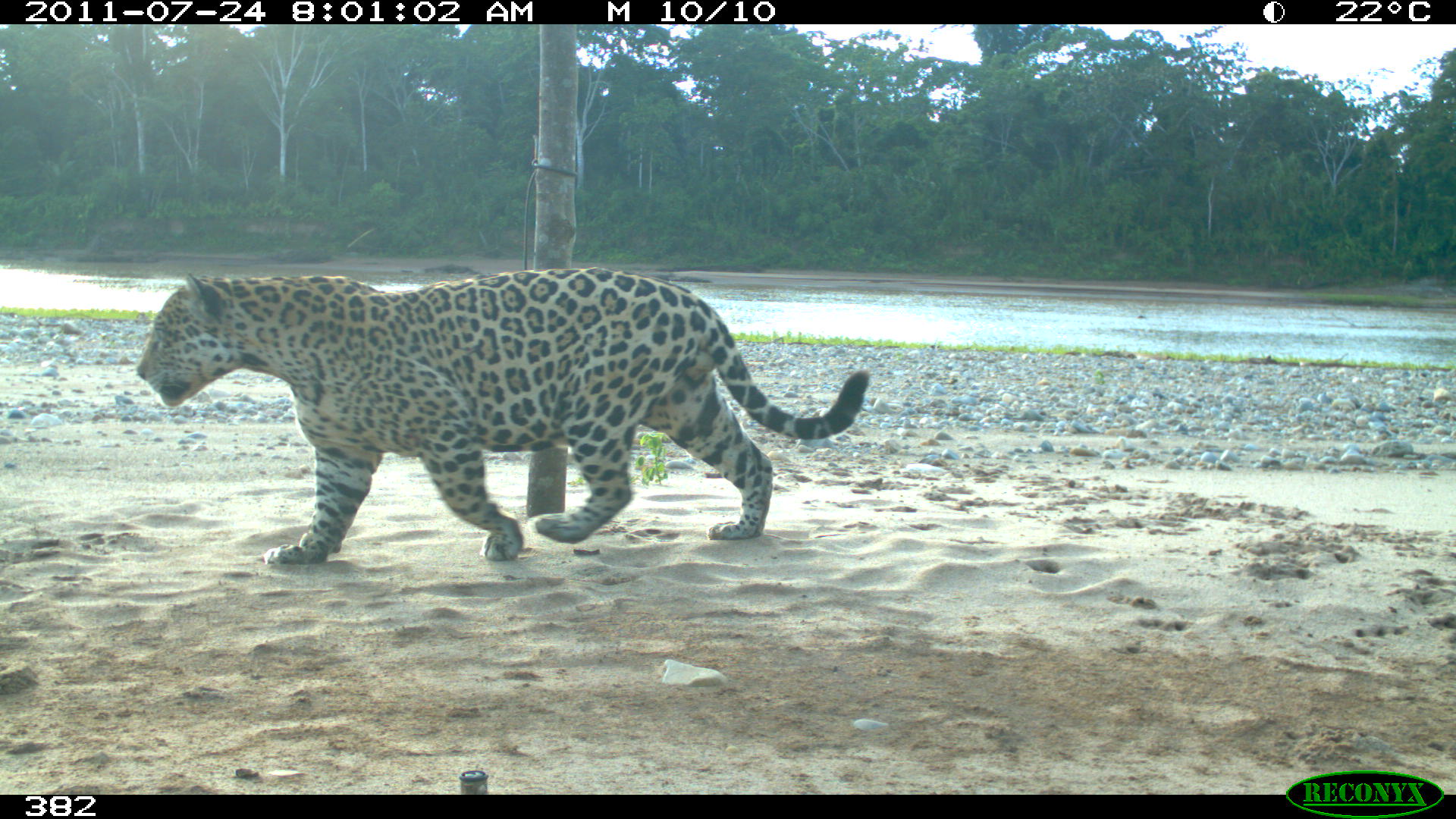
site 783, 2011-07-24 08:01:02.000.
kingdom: Animalia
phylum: Chordata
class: Mammalia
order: Carnivora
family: Felidae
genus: Panthera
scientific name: Panthera onca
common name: jaguar